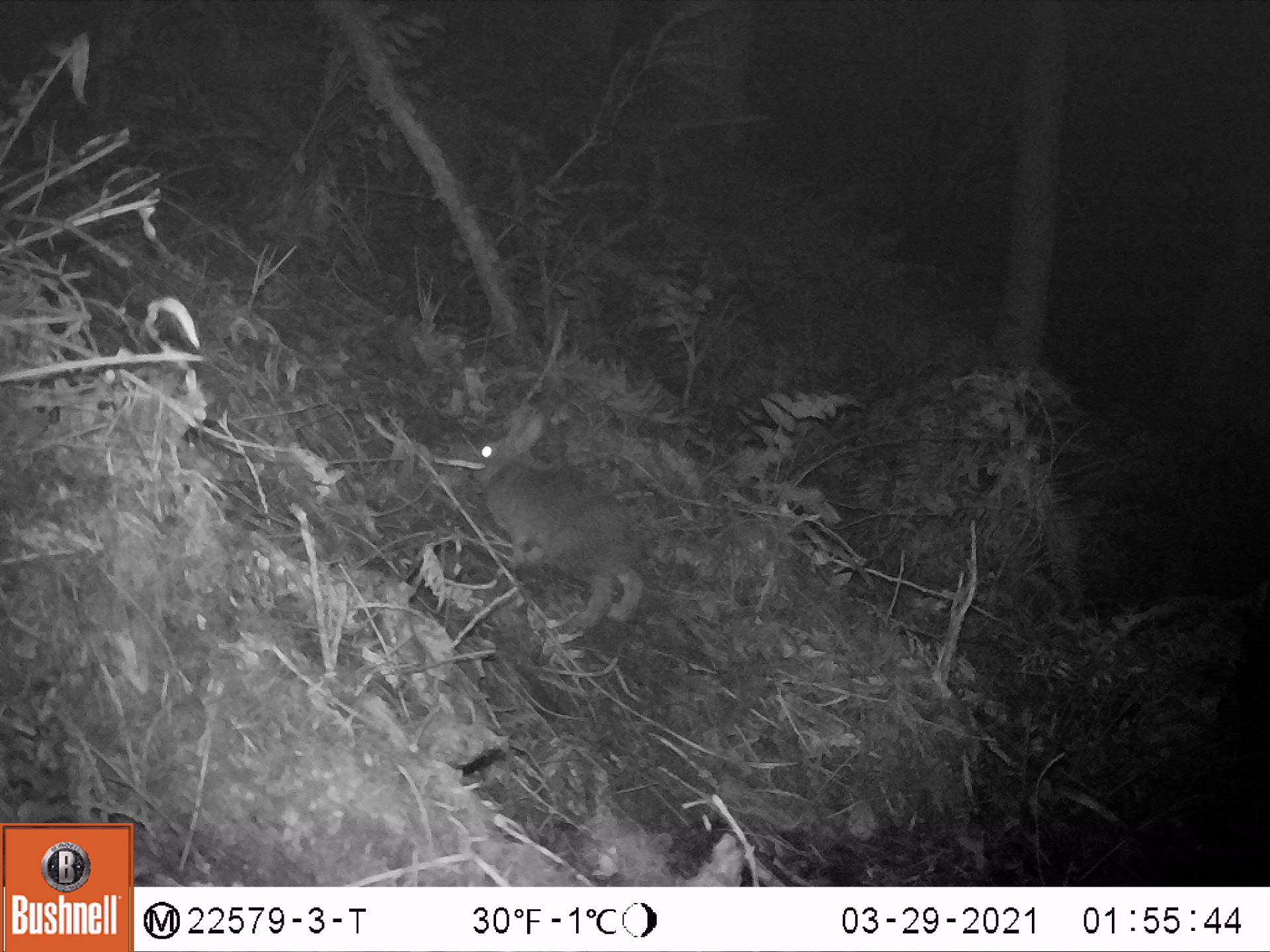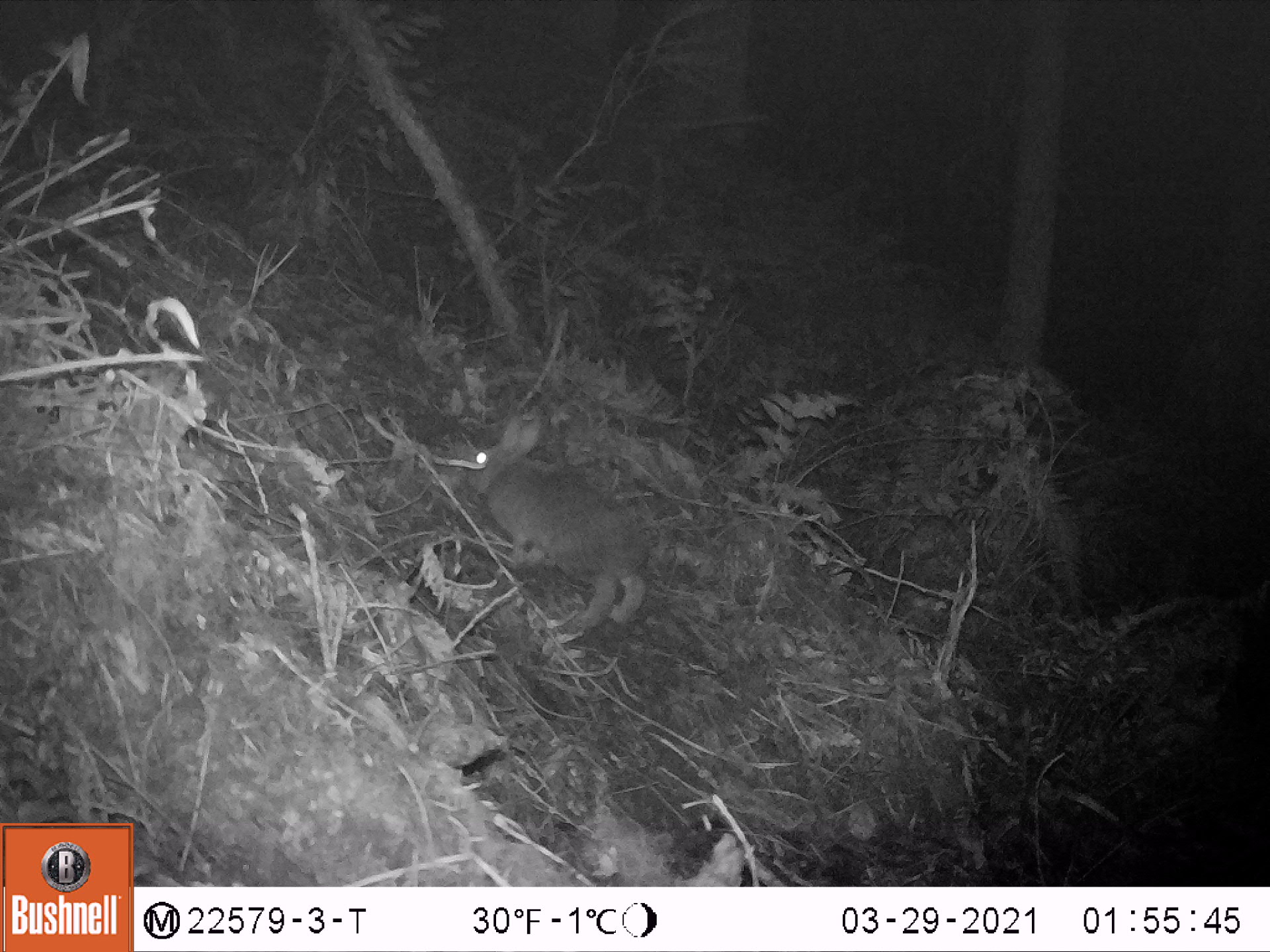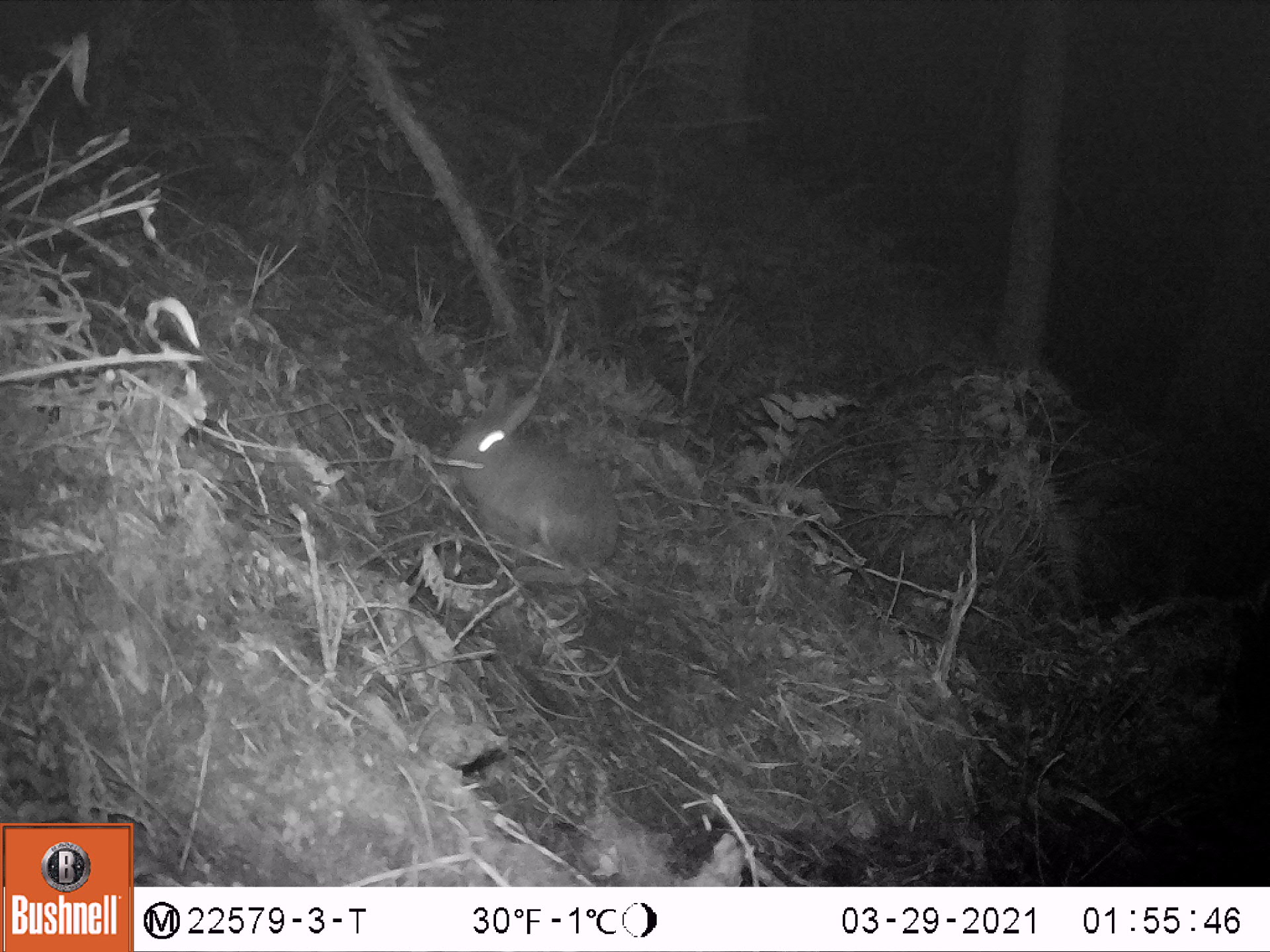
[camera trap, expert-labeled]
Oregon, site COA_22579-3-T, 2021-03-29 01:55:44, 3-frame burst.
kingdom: Animalia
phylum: Chordata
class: Mammalia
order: Lagomorpha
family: Leporidae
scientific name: Leporidae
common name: hares and rabbits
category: leporidae family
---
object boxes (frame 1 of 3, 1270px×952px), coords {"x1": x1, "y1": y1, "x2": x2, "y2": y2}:
leporidae family: {"x1": 463, "y1": 394, "x2": 651, "y2": 631}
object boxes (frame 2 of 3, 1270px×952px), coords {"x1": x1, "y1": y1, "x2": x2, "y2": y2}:
leporidae family: {"x1": 463, "y1": 398, "x2": 658, "y2": 636}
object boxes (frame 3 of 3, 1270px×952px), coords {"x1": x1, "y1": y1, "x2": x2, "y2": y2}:
leporidae family: {"x1": 435, "y1": 372, "x2": 629, "y2": 590}